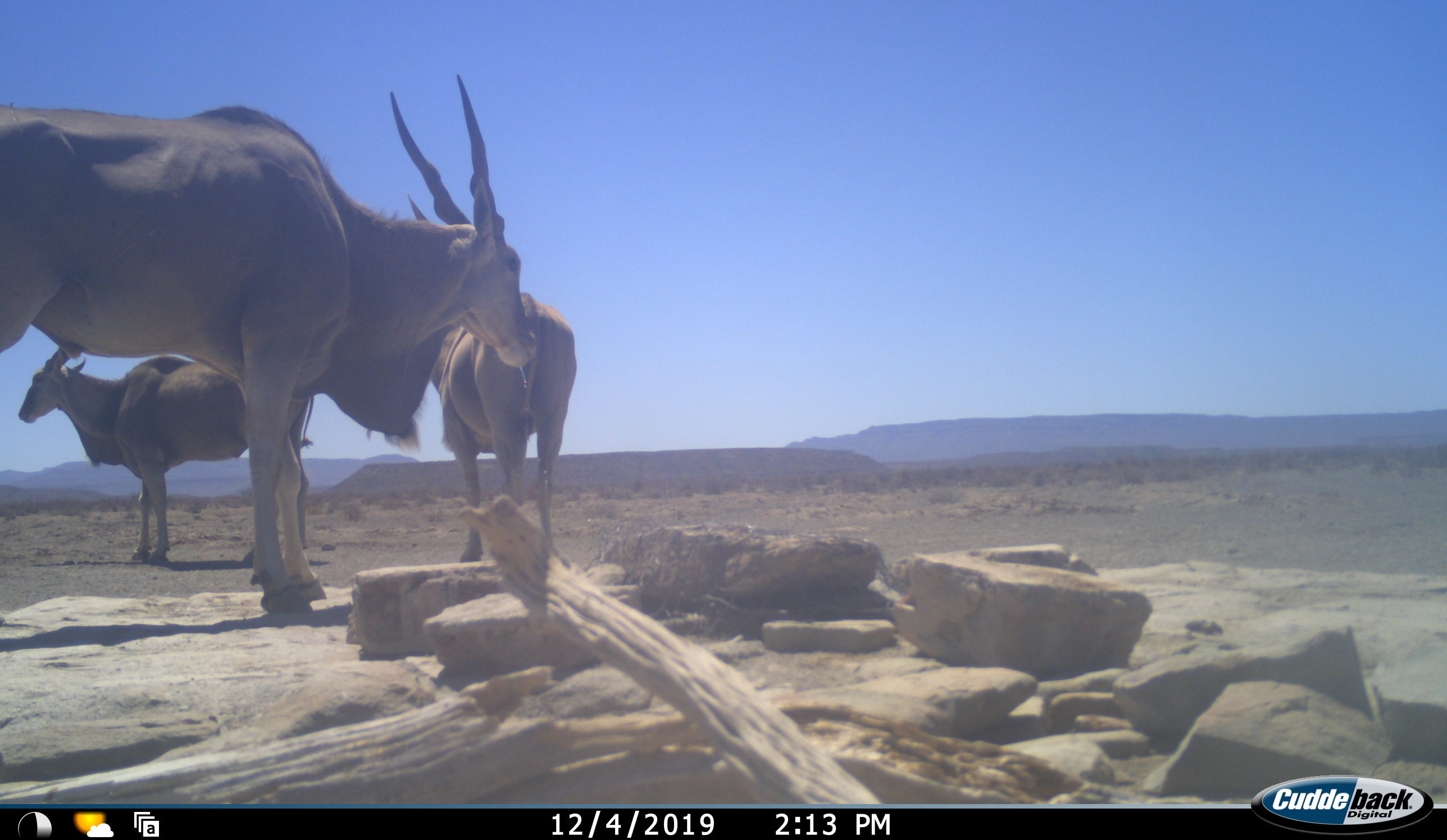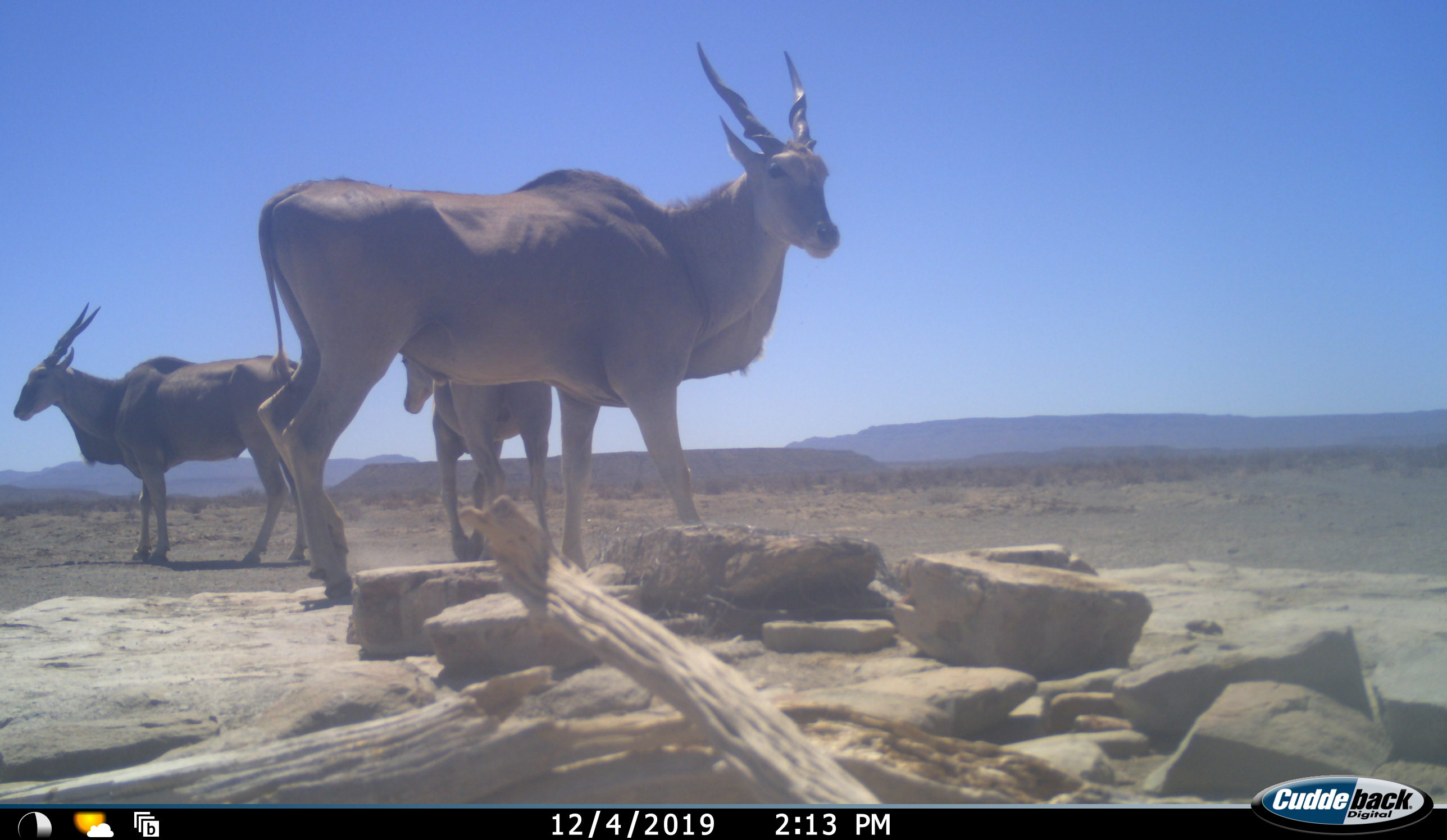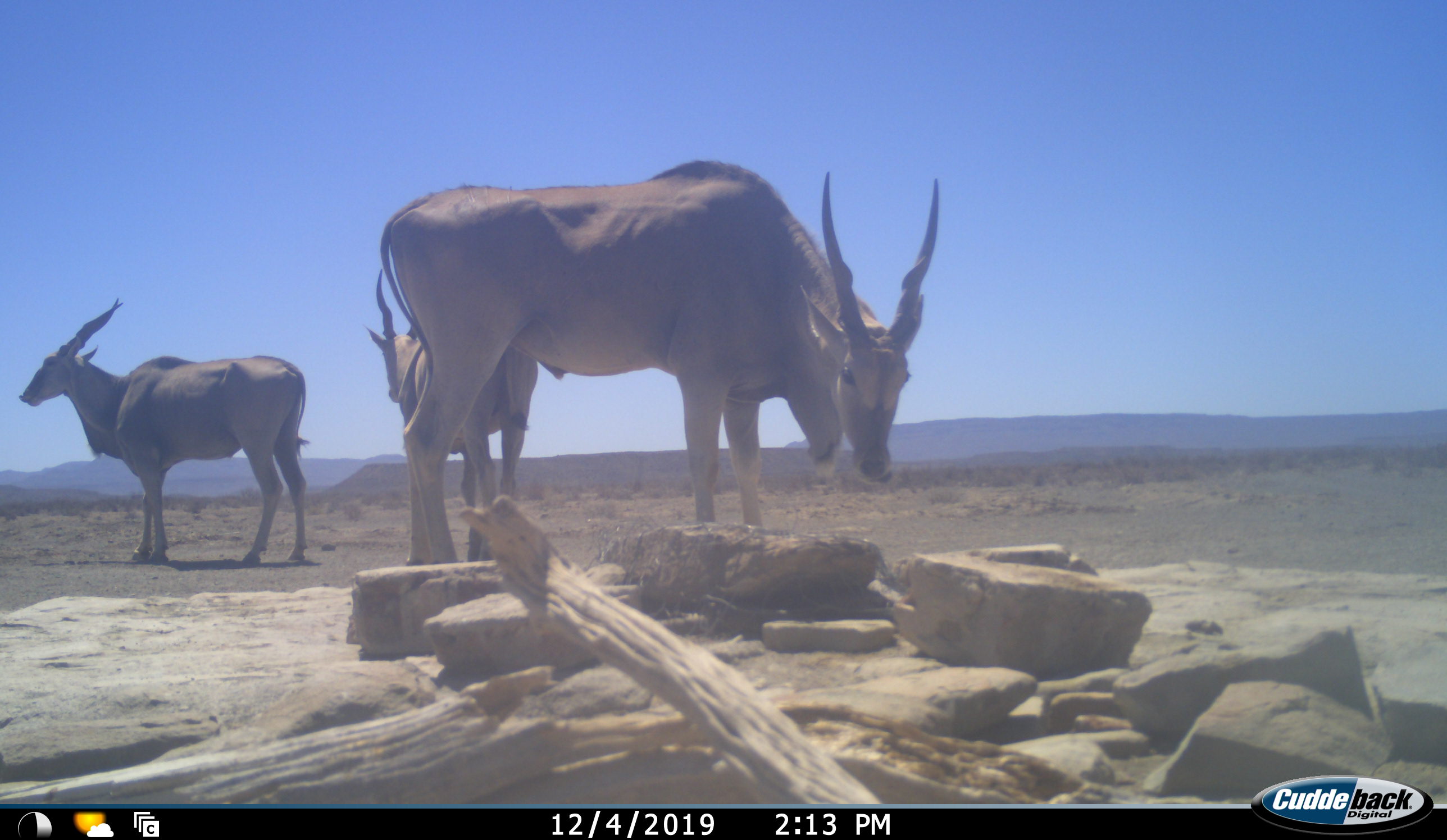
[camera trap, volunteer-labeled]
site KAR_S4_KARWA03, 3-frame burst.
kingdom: Animalia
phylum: Chordata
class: Mammalia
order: Artiodactyla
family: Bovidae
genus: Tragelaphus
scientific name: Tragelaphus oryx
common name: eland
Eland (Tragelaphus oryx), count 3. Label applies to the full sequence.